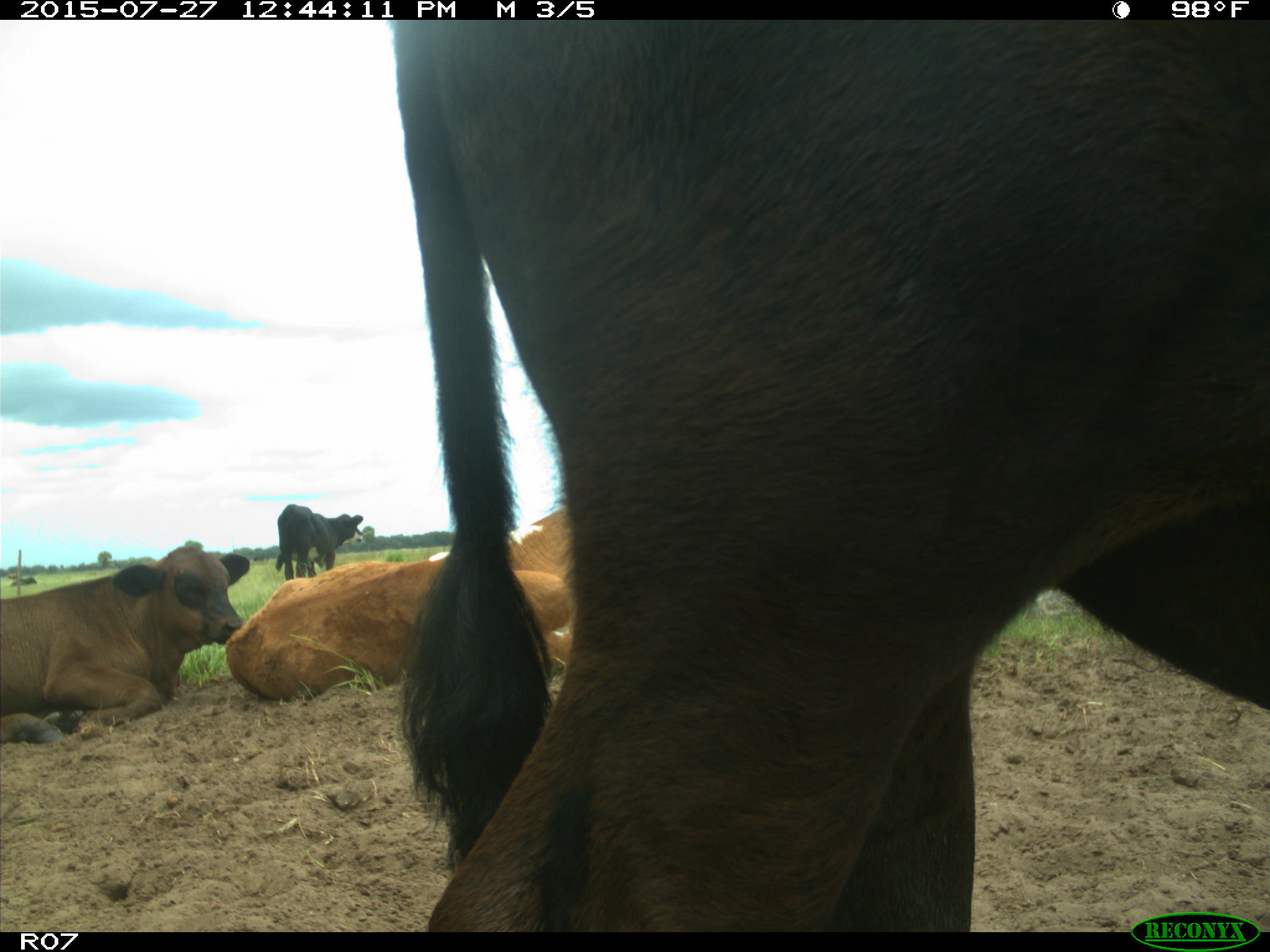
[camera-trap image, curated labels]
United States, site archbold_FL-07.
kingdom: Animalia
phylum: Chordata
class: Mammalia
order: Artiodactyla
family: Bovidae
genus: Bos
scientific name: Bos taurus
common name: domestic cow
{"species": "Bos taurus (domestic cow)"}